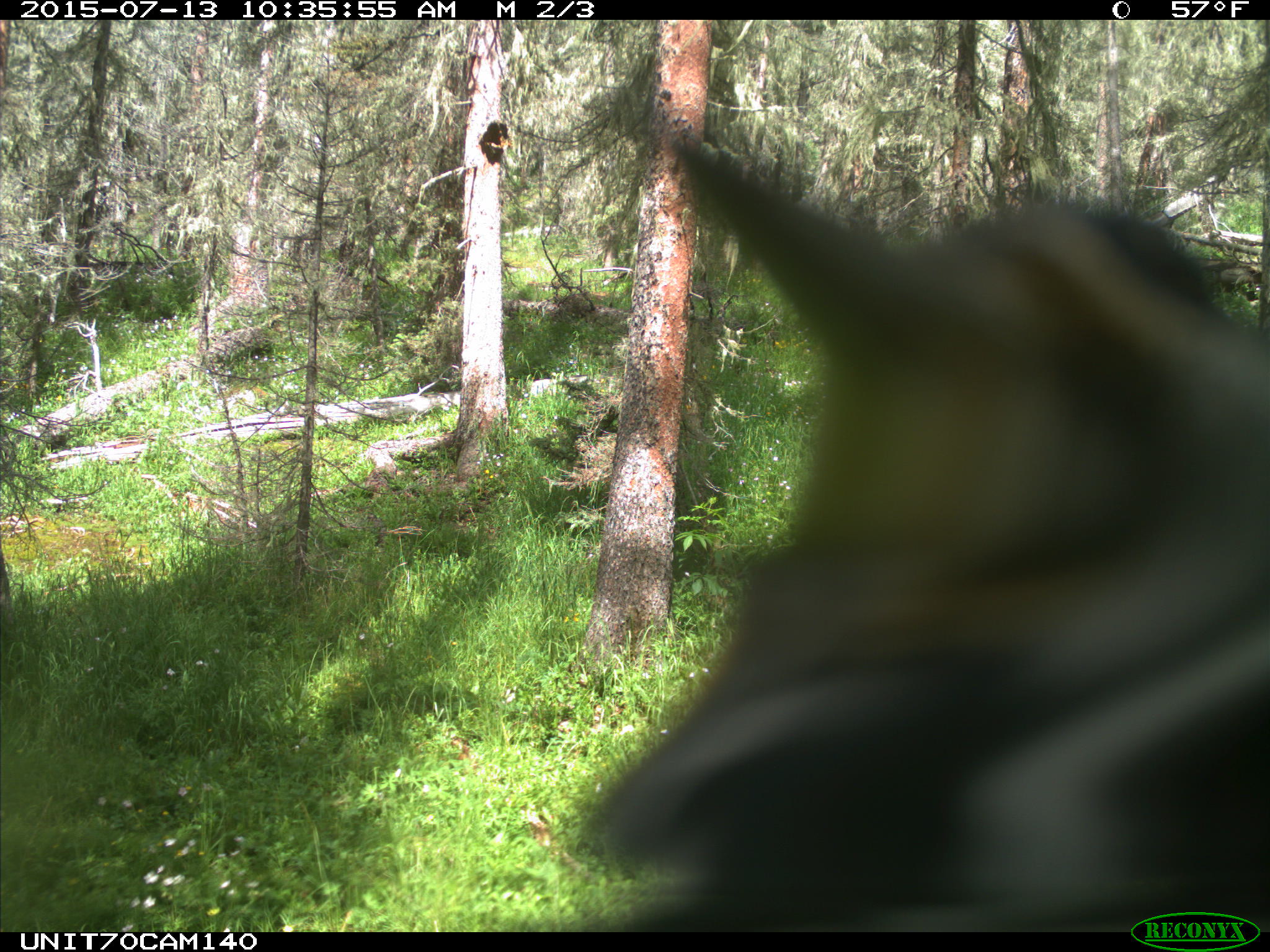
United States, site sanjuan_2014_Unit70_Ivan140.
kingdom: Animalia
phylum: Chordata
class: Aves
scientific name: Aves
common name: birds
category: unidentified bird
Unidentified bird (birds) (Aves).